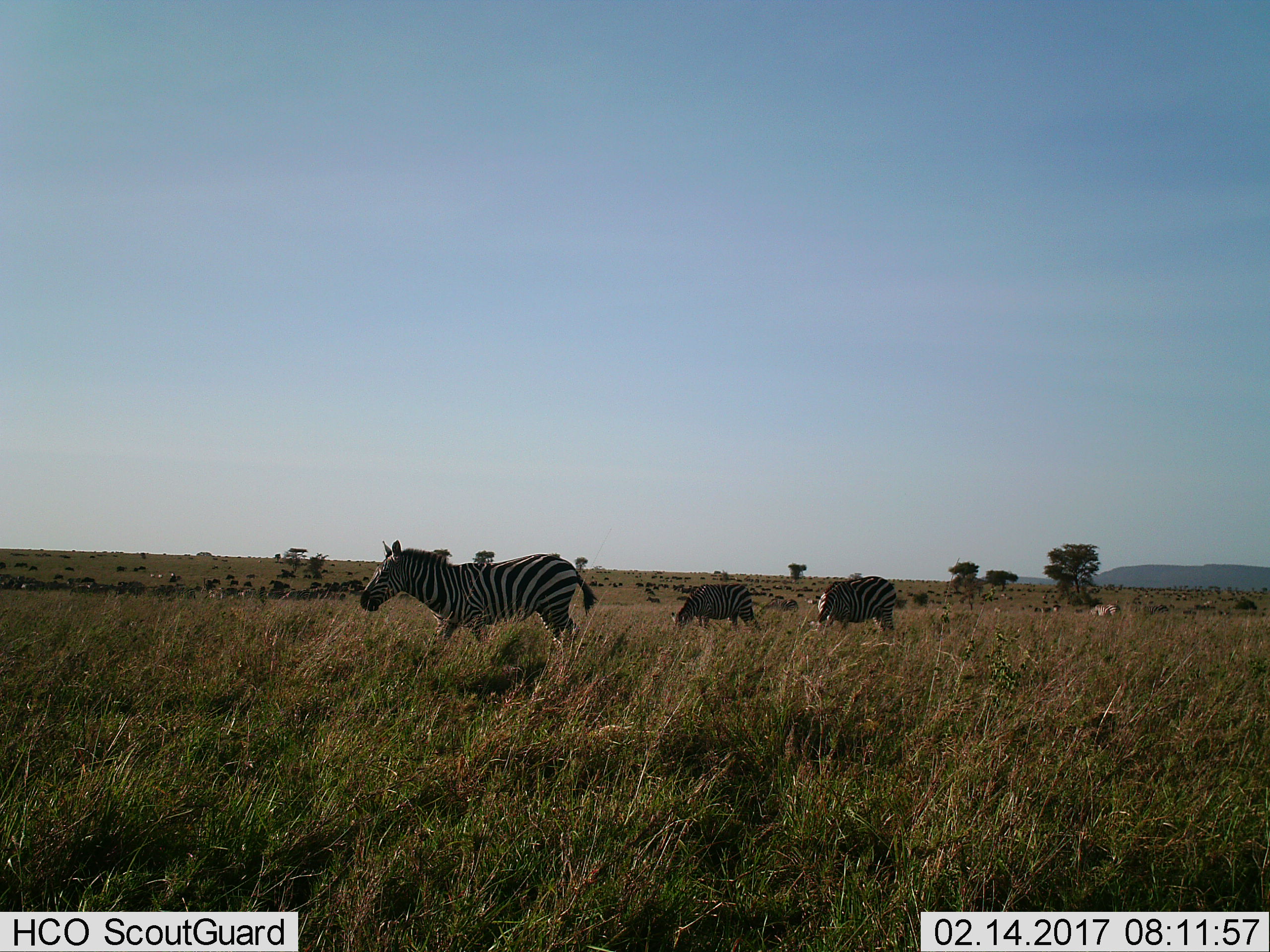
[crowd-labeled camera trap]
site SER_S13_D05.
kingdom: Animalia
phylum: Chordata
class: Mammalia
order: Perissodactyla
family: Equidae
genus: Equus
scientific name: Equus quagga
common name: plains zebra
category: zebraplains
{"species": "zebraplains (plains zebra) (Equus quagga)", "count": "11-50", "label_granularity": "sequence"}